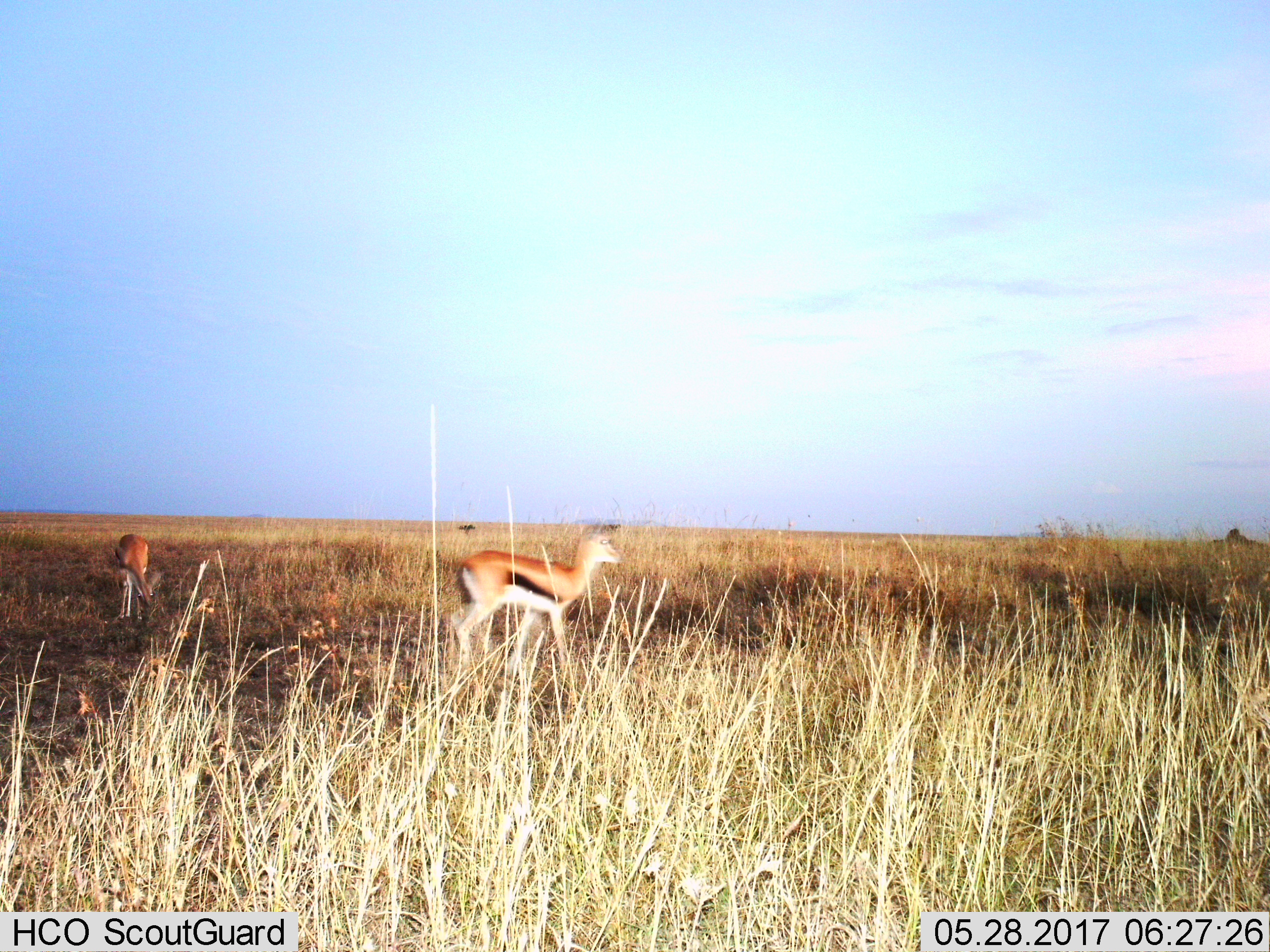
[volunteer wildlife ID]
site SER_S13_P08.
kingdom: Animalia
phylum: Chordata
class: Mammalia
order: Artiodactyla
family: Bovidae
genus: Eudorcas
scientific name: Eudorcas thomsonii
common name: thomson's gazelle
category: gazellethomsons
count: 2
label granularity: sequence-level